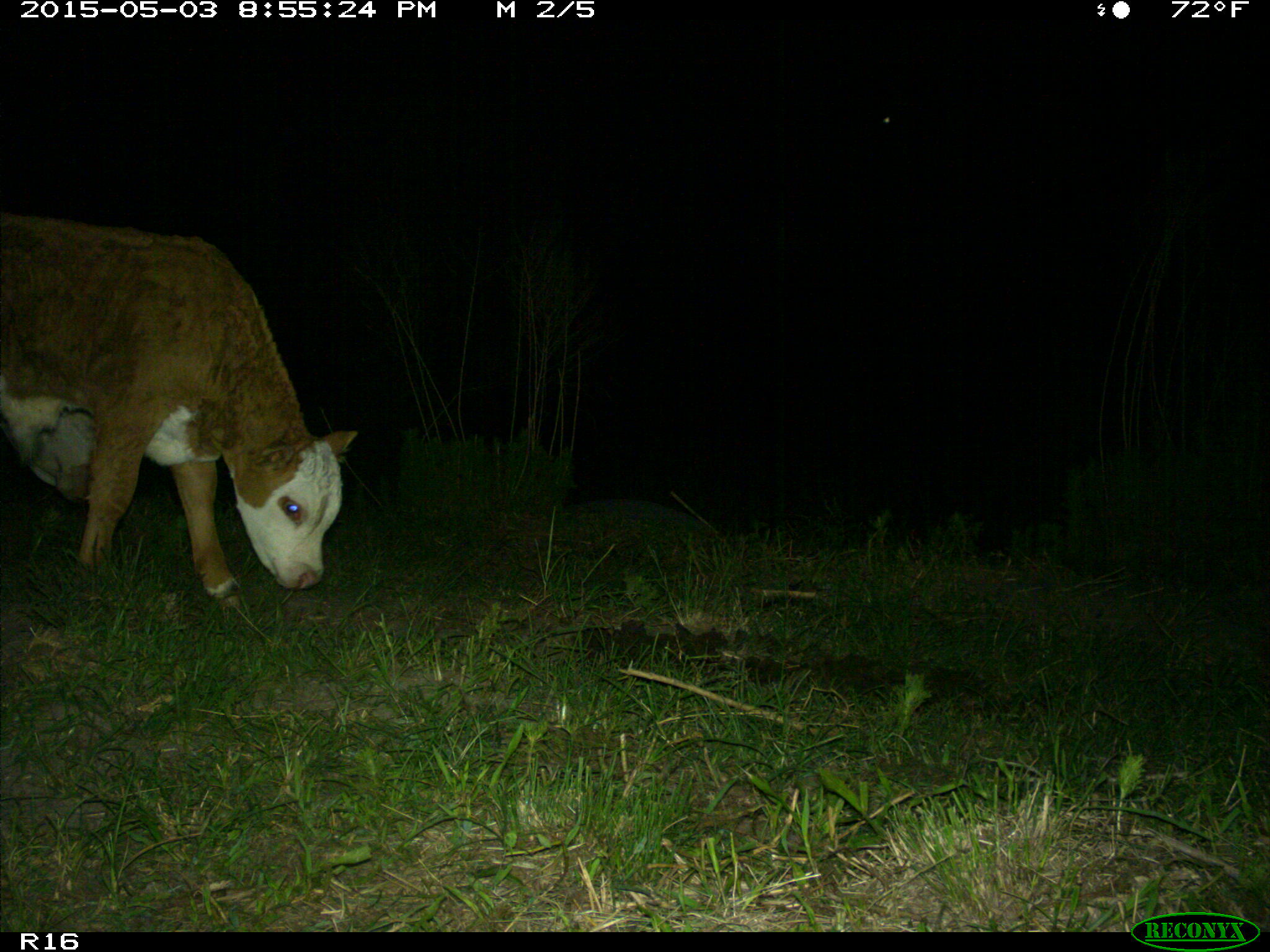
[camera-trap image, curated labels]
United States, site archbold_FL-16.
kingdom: Animalia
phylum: Chordata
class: Mammalia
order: Artiodactyla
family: Bovidae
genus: Bos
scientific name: Bos taurus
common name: domestic cow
Bos taurus (domestic cow).